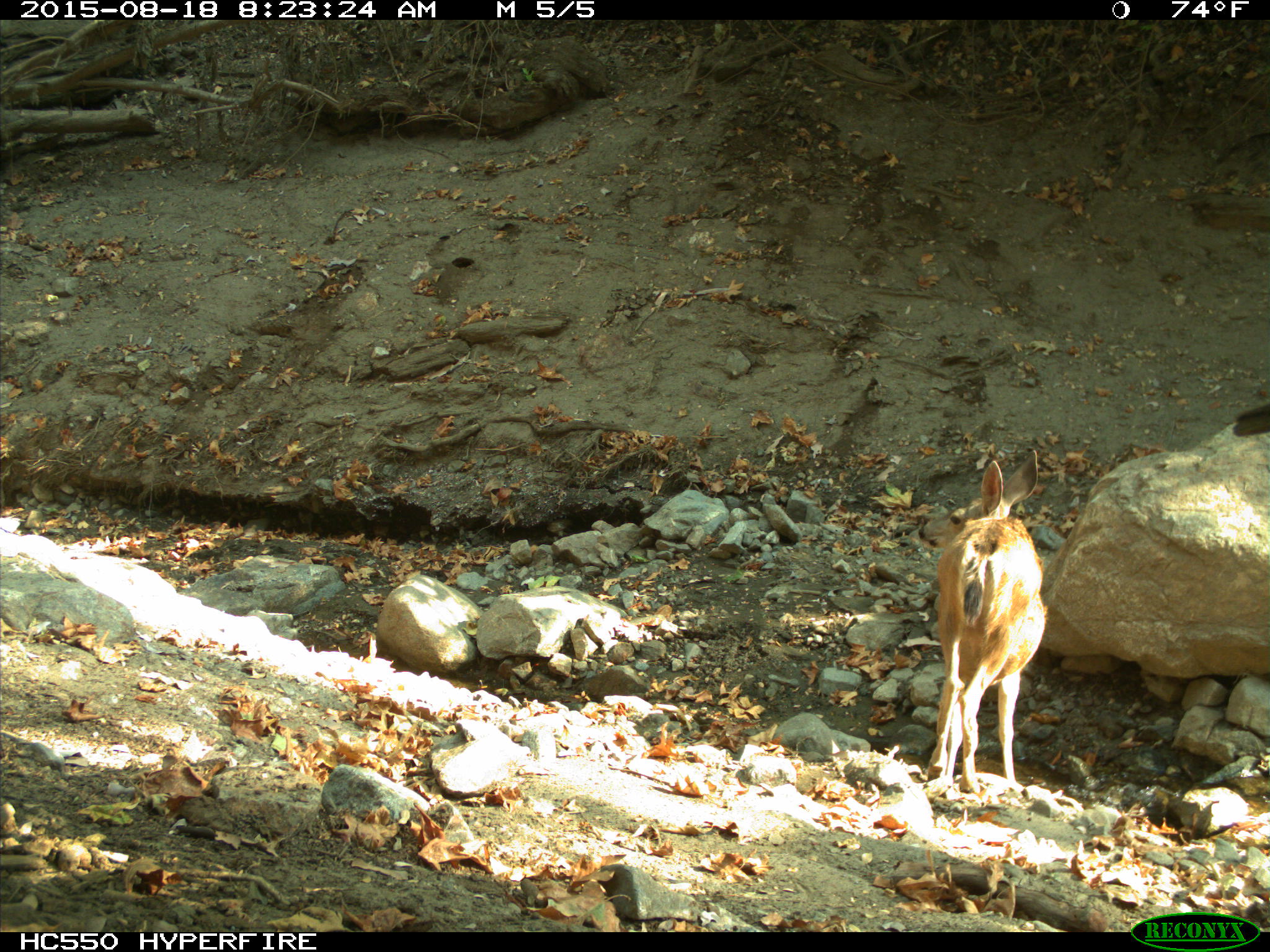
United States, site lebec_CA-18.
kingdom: Animalia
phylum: Chordata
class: Mammalia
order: Artiodactyla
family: Cervidae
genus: Odocoileus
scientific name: Odocoileus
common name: deer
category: unidentified deer